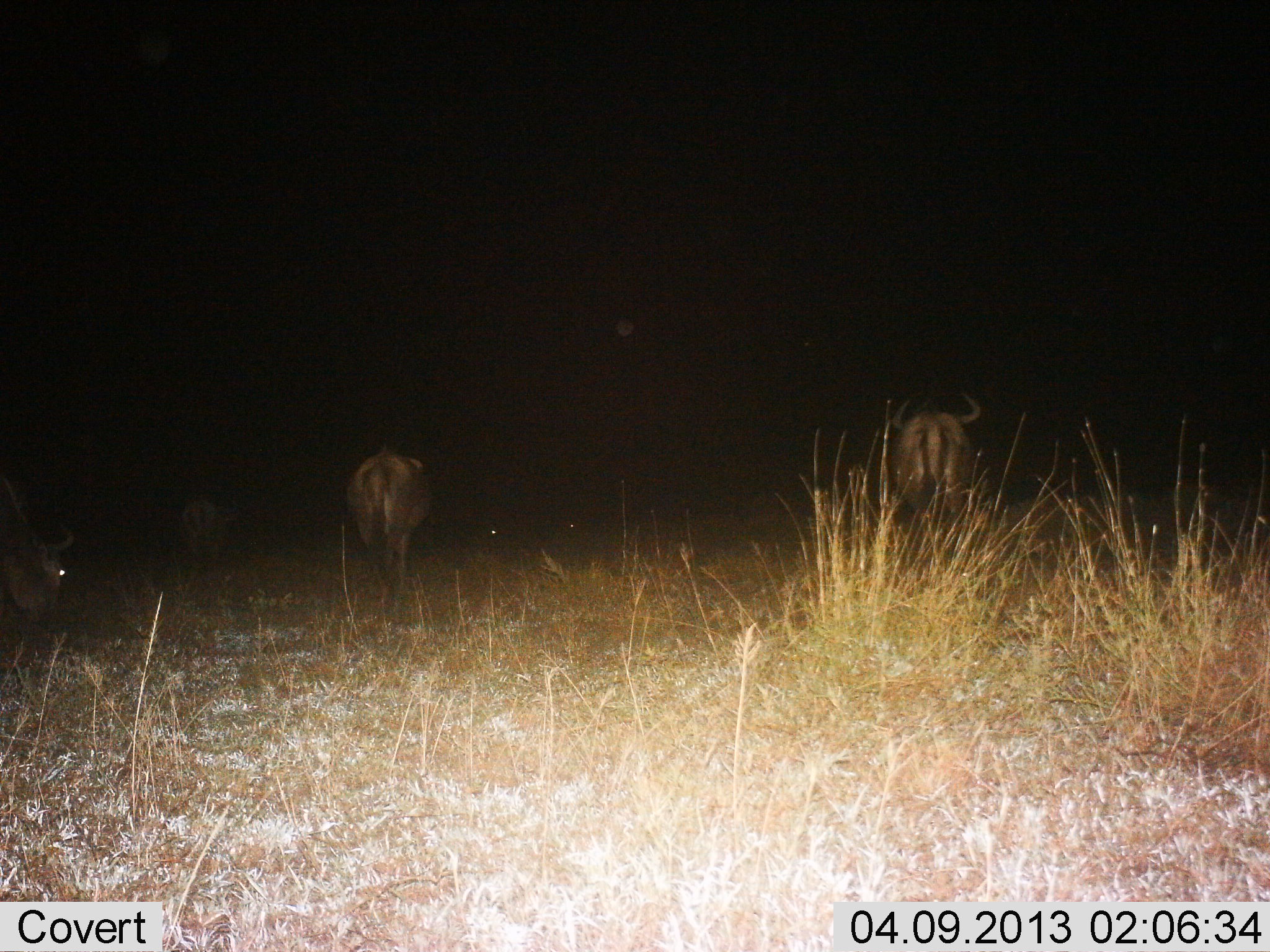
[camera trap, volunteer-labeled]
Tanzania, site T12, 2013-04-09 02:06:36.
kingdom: Animalia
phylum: Chordata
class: Mammalia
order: Artiodactyla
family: Bovidae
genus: Connochaetes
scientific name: Connochaetes taurinus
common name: blue wildebeest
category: wildebeest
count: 4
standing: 38%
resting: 0%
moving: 56%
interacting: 0%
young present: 0%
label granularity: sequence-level